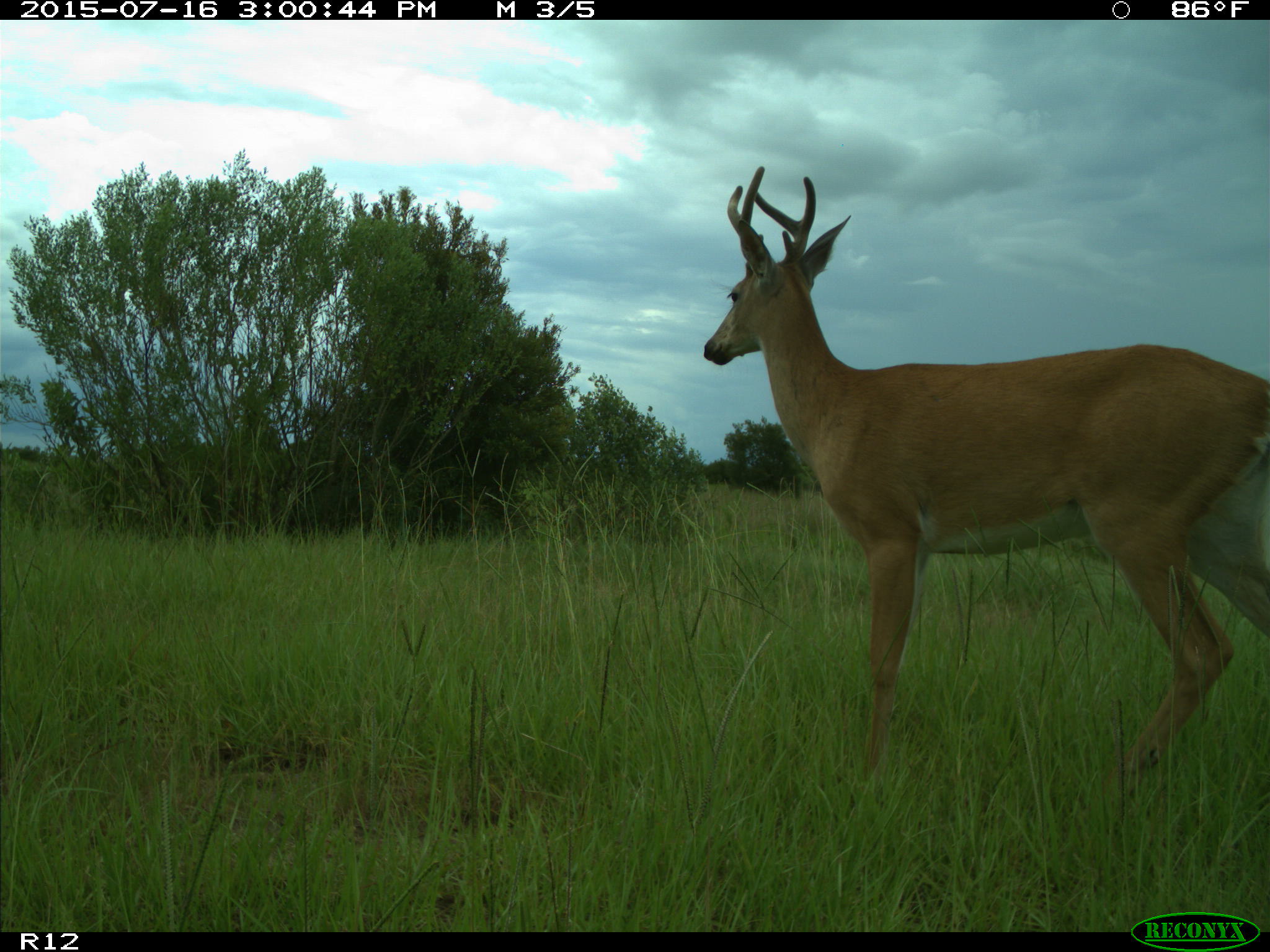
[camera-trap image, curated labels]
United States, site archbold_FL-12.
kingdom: Animalia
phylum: Chordata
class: Mammalia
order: Artiodactyla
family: Cervidae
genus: Odocoileus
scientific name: Odocoileus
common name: deer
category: unidentified deer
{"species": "unidentified deer (deer) (Odocoileus)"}